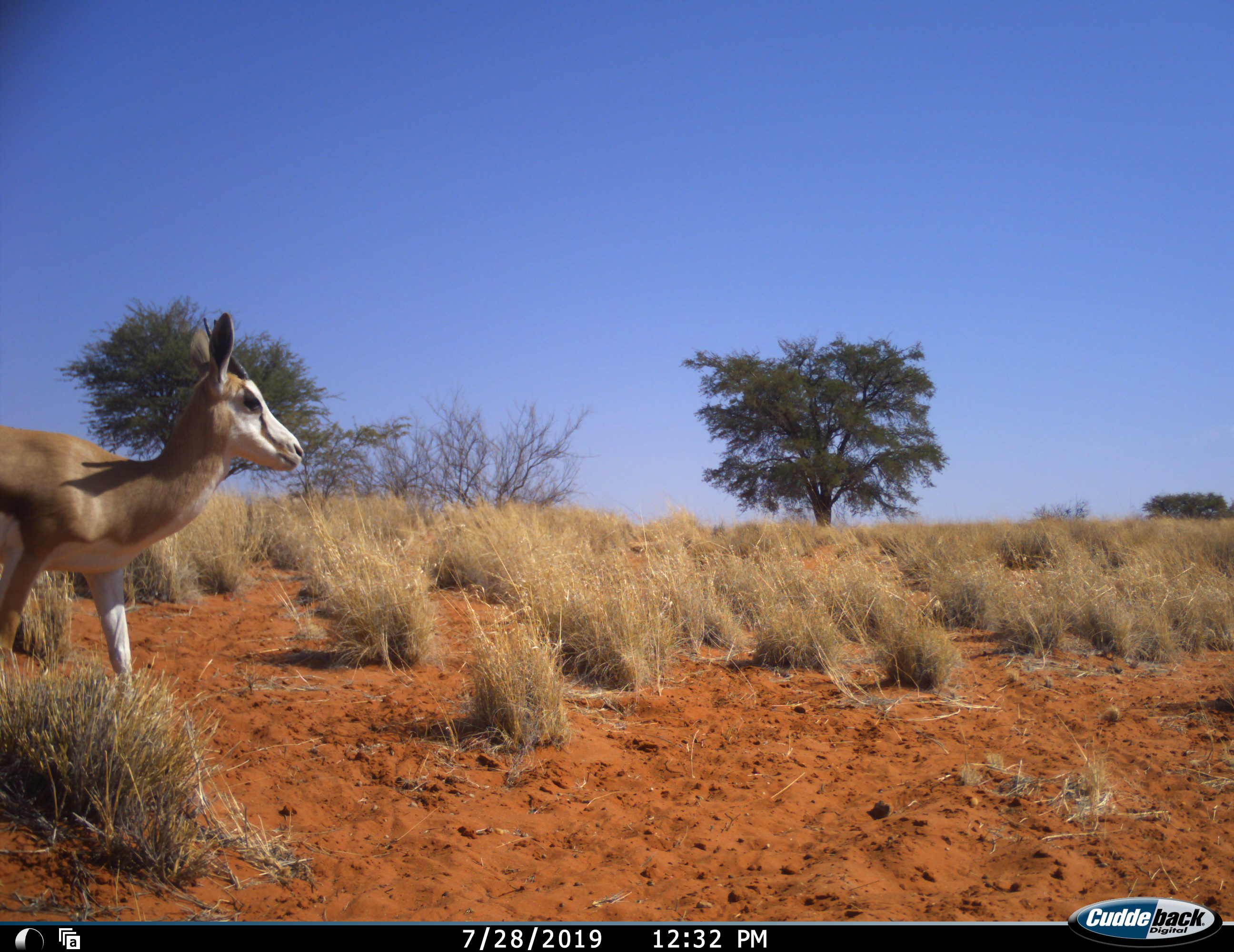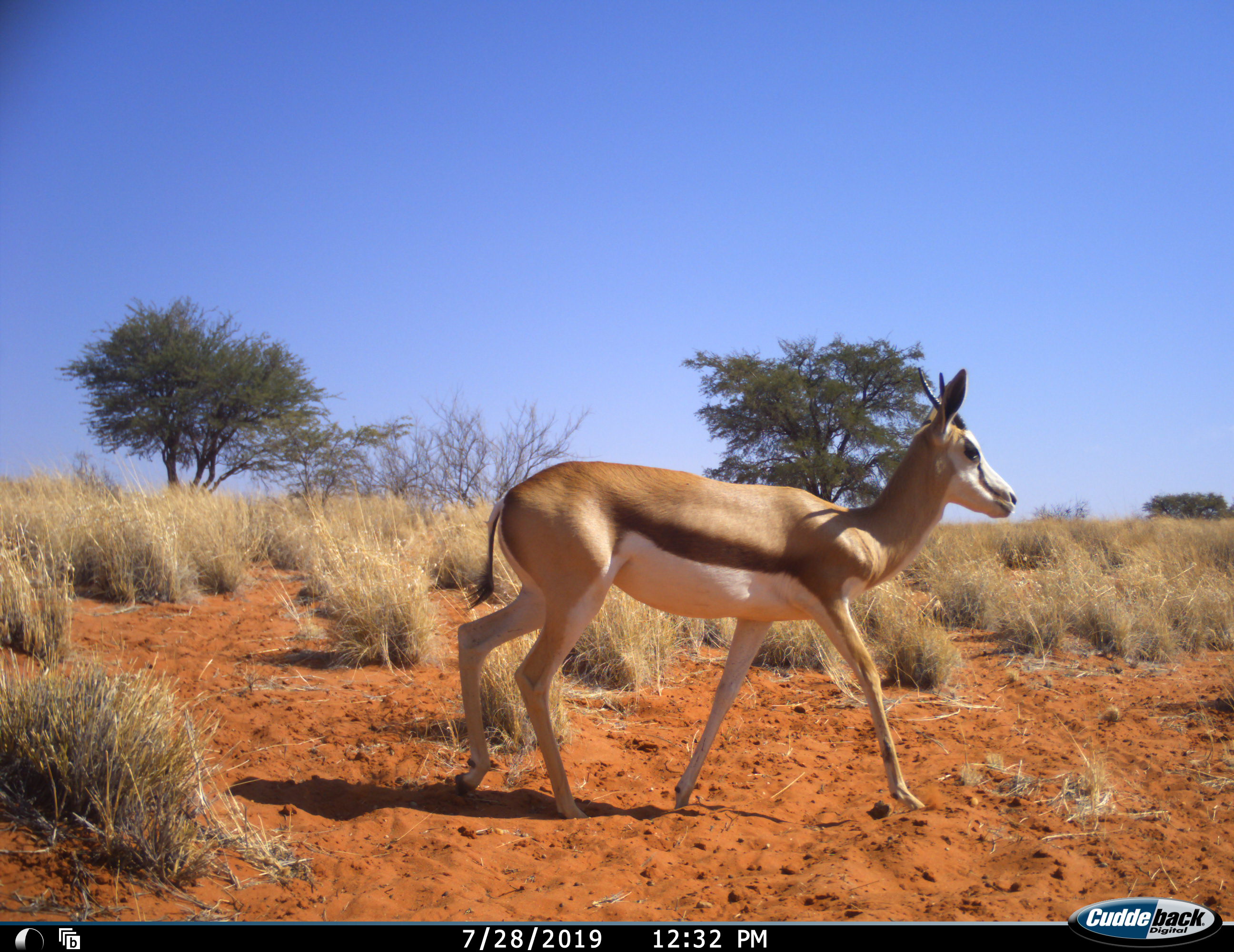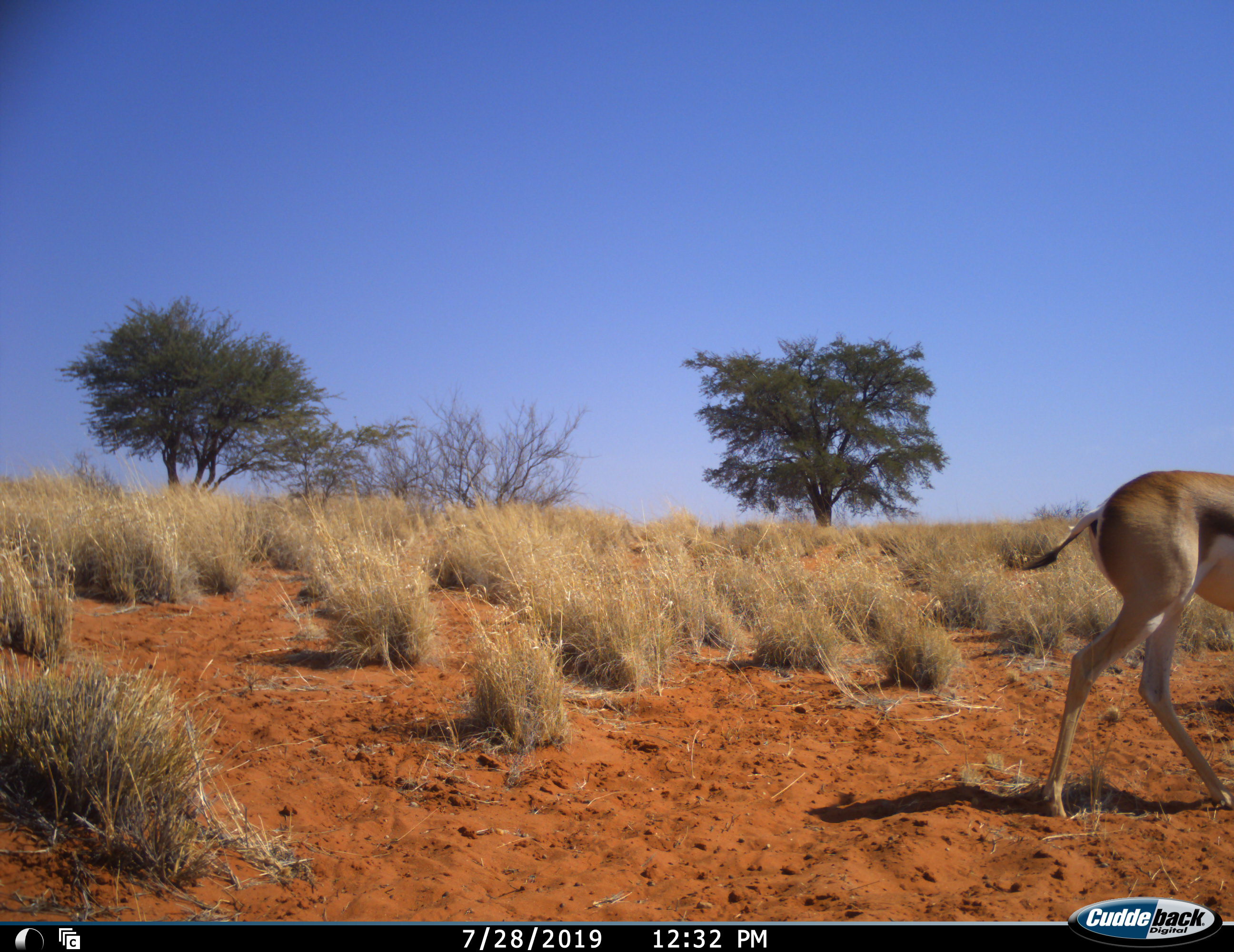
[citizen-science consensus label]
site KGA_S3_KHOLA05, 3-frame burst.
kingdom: Animalia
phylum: Chordata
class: Mammalia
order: Artiodactyla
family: Bovidae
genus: Antidorcas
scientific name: Antidorcas marsupialis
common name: springbok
Springbok (Antidorcas marsupialis), count 1. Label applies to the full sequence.